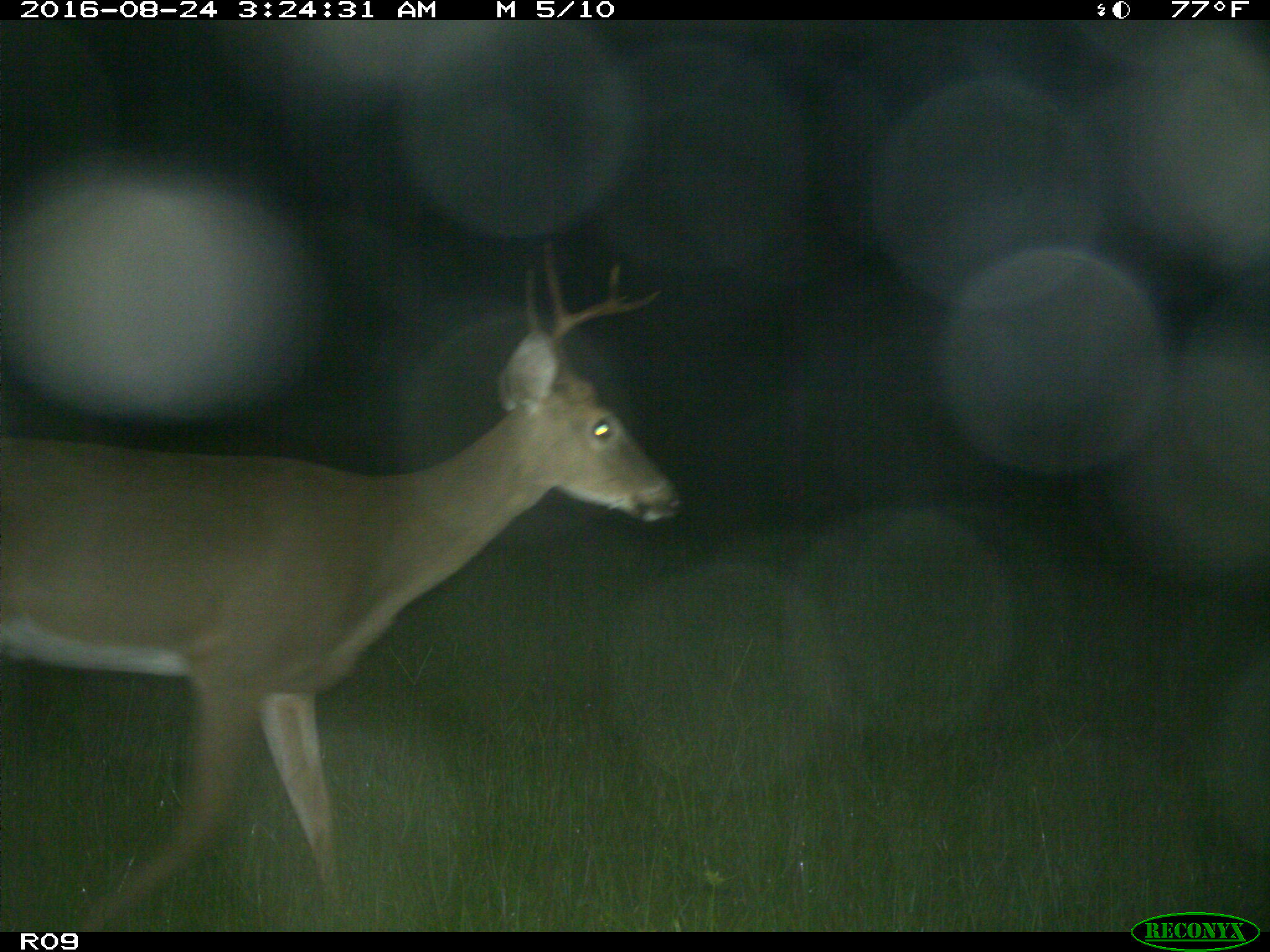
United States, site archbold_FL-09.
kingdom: Animalia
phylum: Chordata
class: Mammalia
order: Artiodactyla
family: Cervidae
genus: Odocoileus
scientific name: Odocoileus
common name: deer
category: unidentified deer